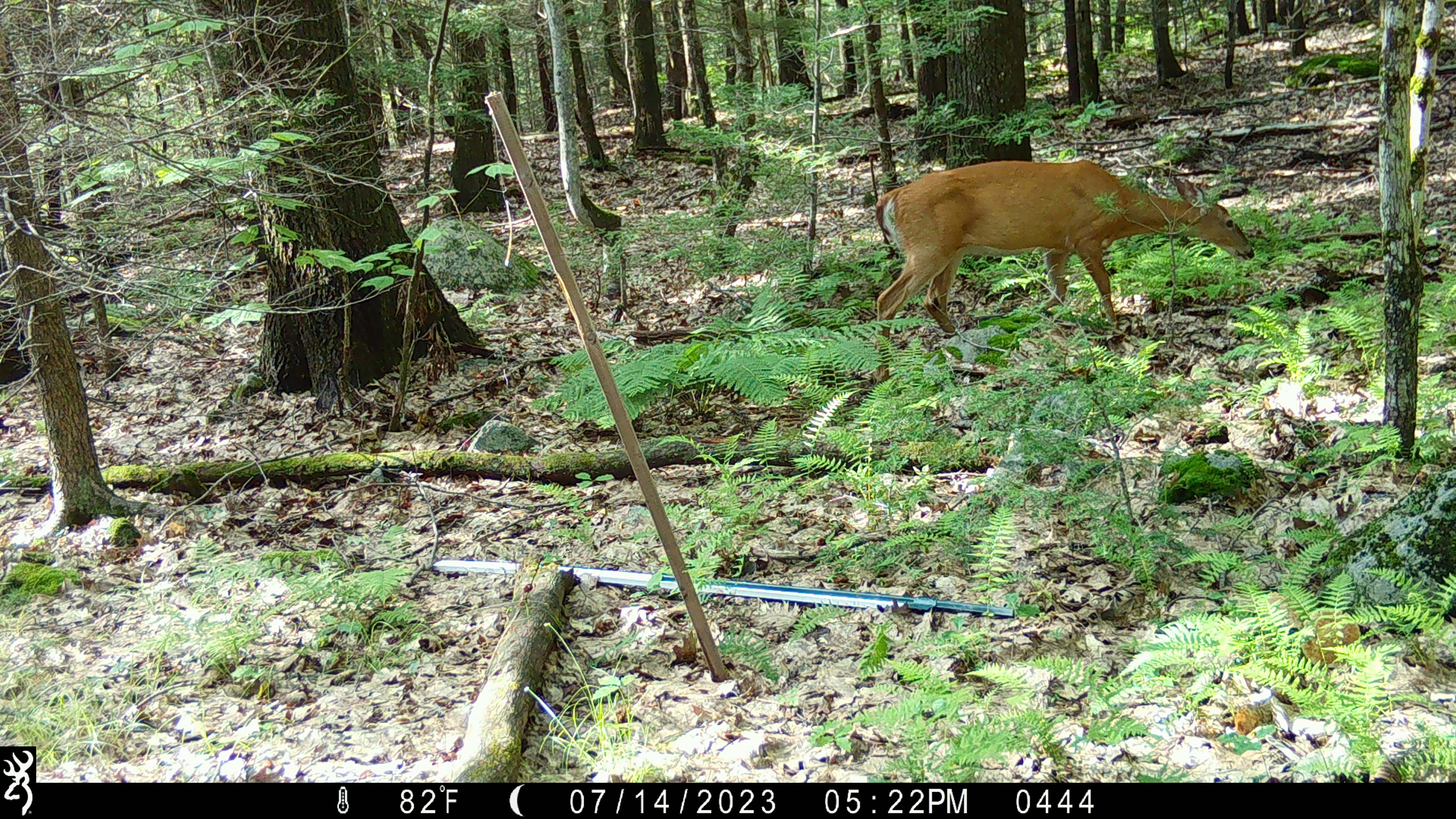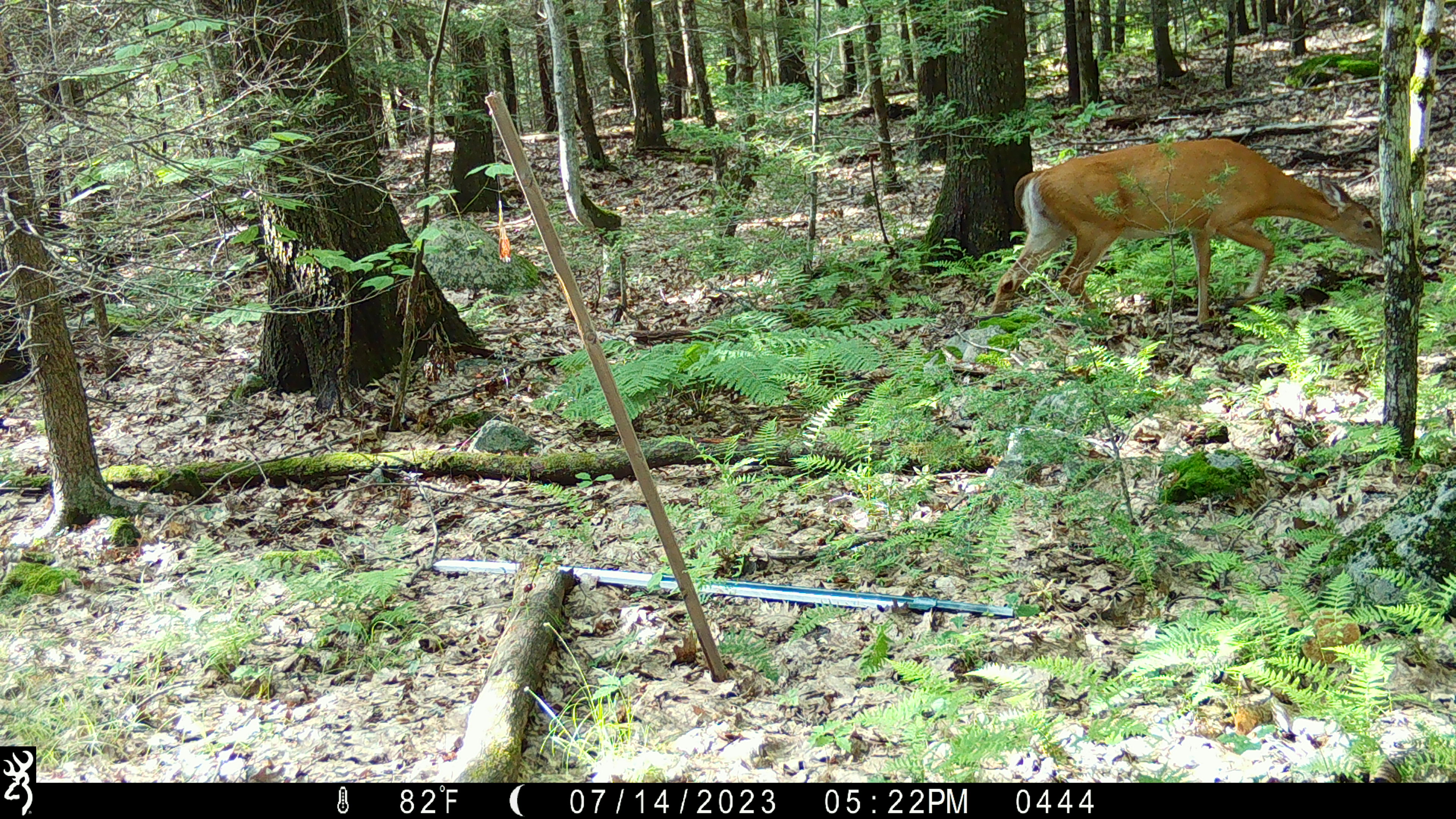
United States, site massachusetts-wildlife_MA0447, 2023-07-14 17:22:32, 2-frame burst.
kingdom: Animalia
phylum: Chordata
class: Mammalia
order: Artiodactyla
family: Cervidae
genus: Odocoileus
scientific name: Odocoileus virginianus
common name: white-tailed deer